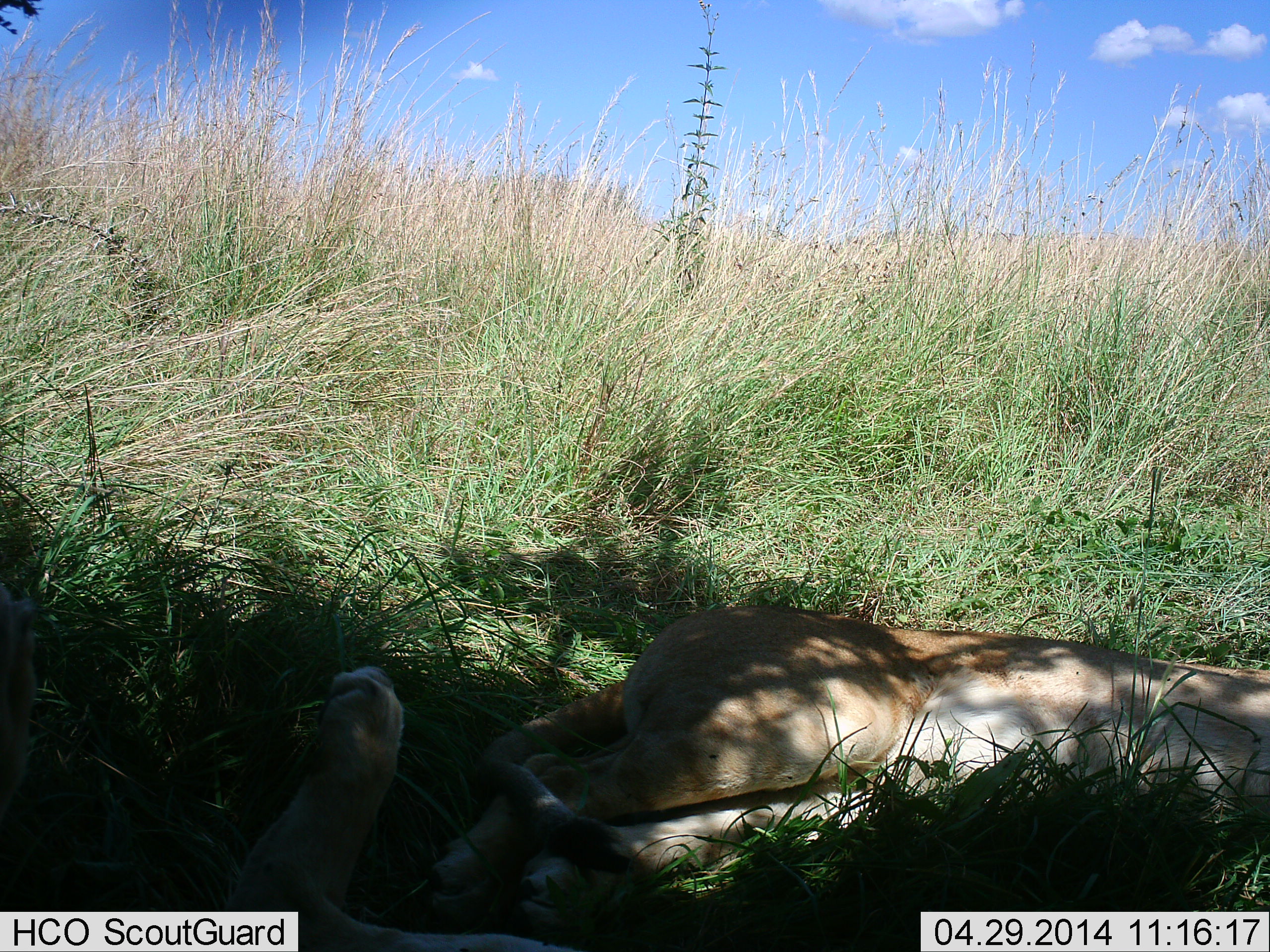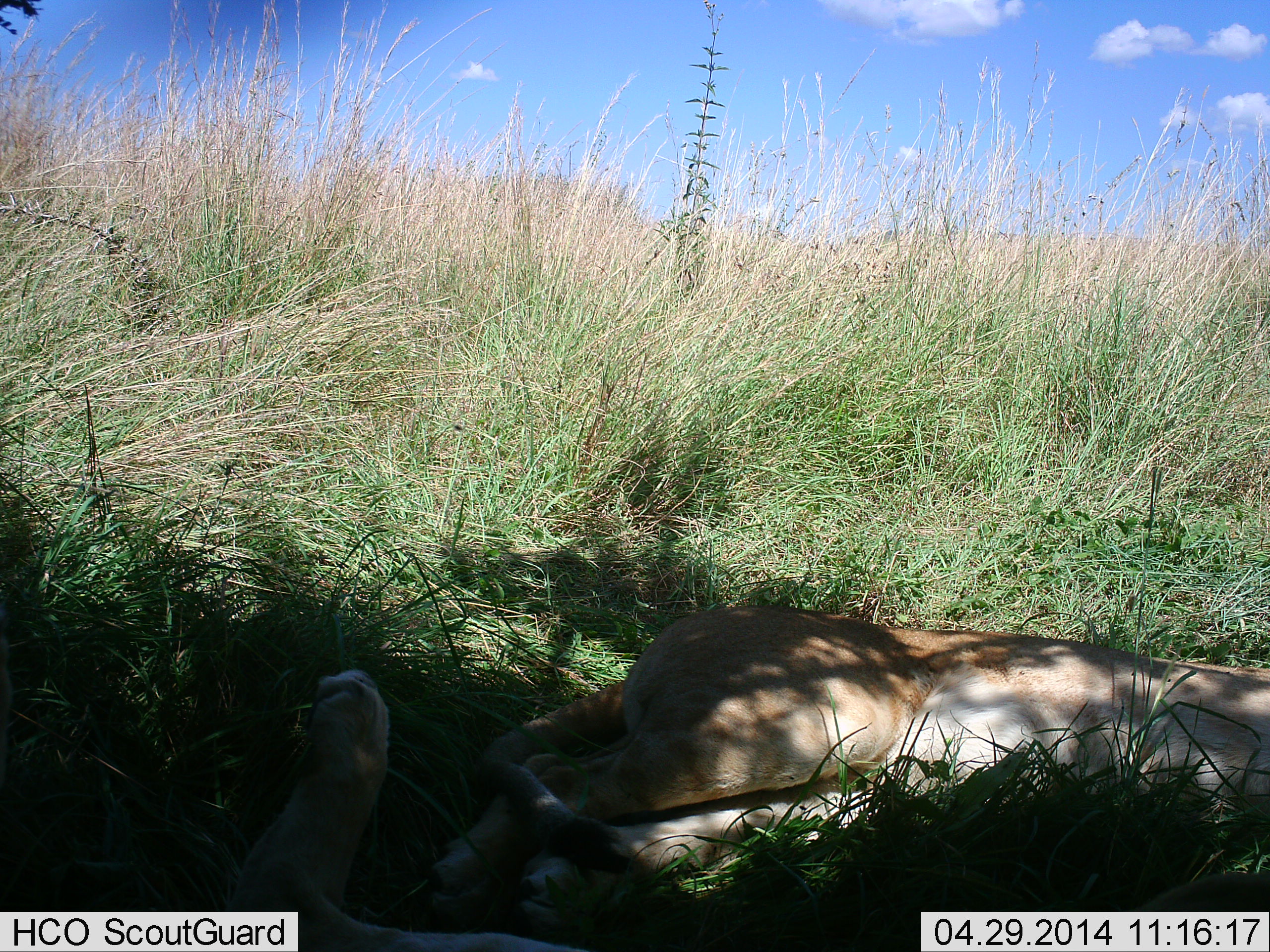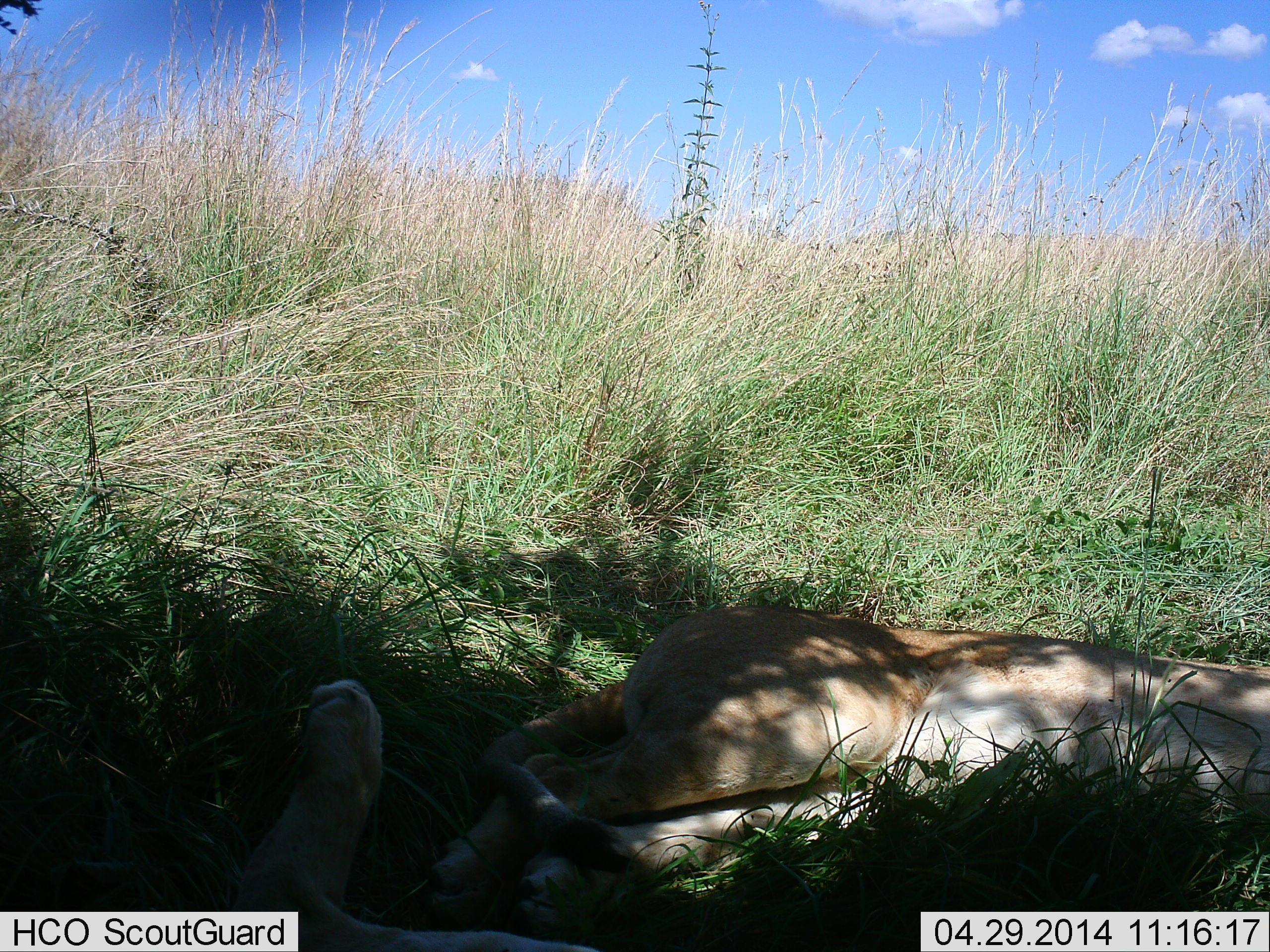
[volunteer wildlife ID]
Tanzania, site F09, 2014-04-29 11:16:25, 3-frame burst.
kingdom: Animalia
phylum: Chordata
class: Mammalia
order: Carnivora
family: Felidae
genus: Panthera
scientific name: Panthera leo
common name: lion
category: lionfemale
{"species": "lionfemale (lion) (Panthera leo)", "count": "2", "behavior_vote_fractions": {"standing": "2%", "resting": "98%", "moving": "0%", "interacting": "4%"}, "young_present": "0%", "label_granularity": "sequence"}